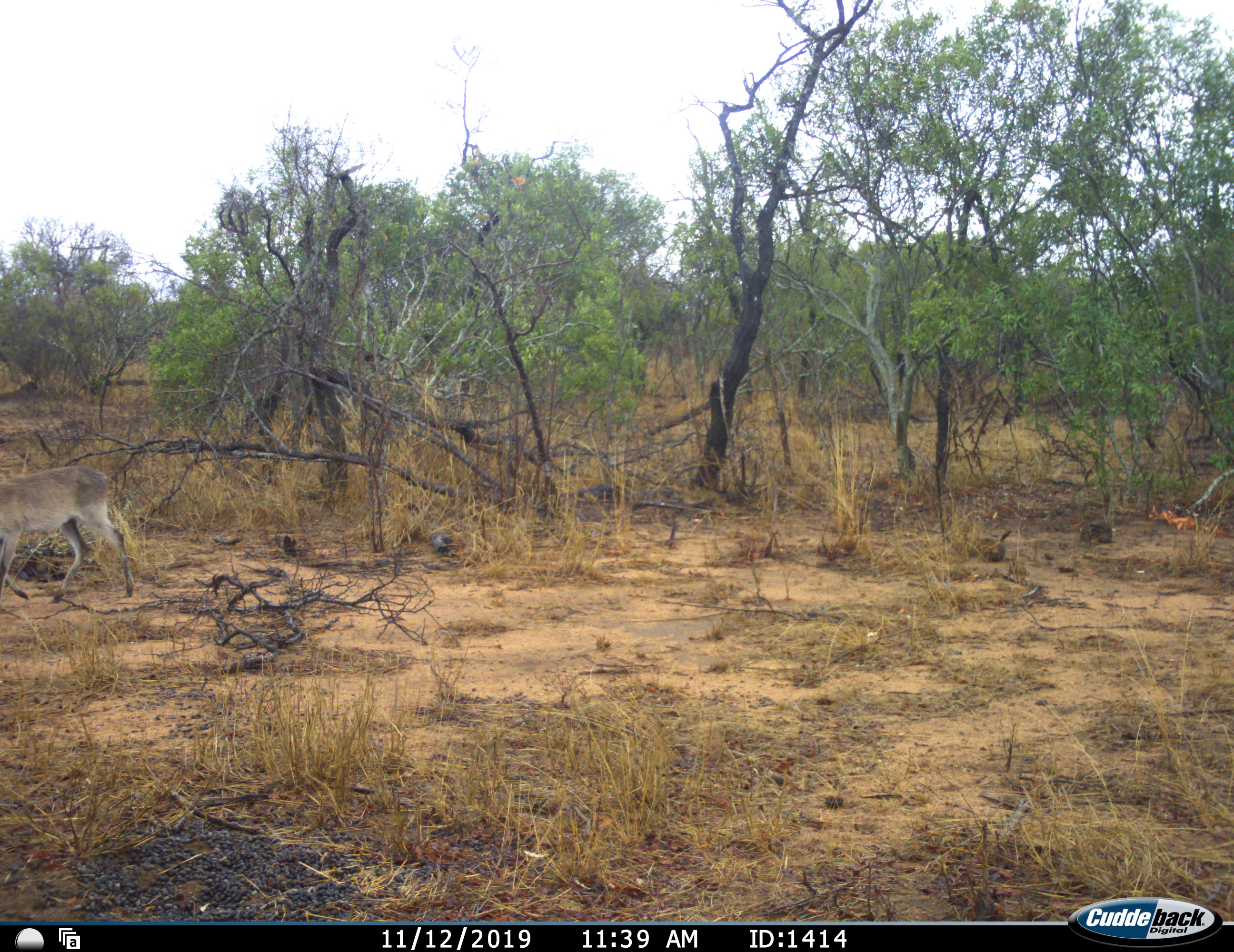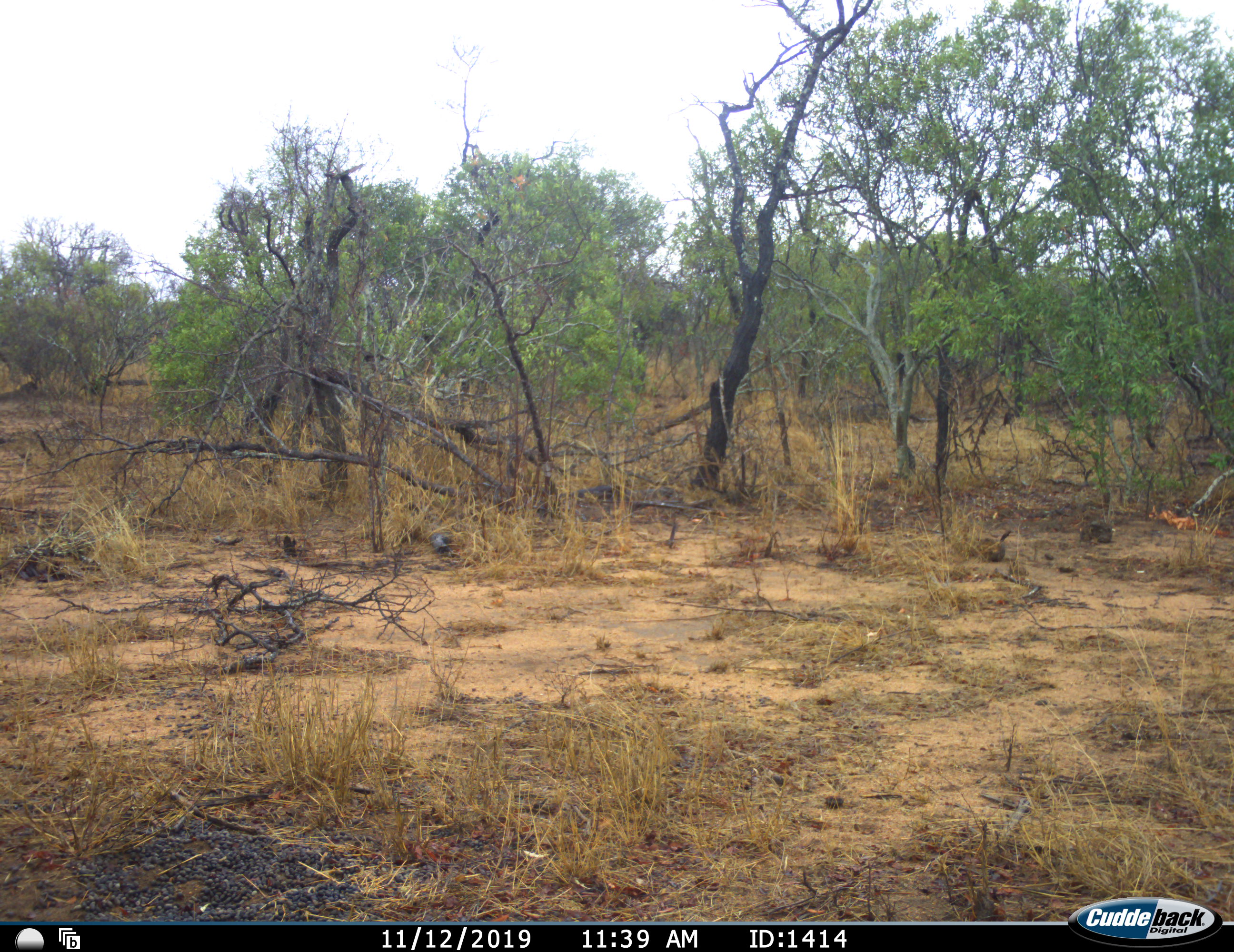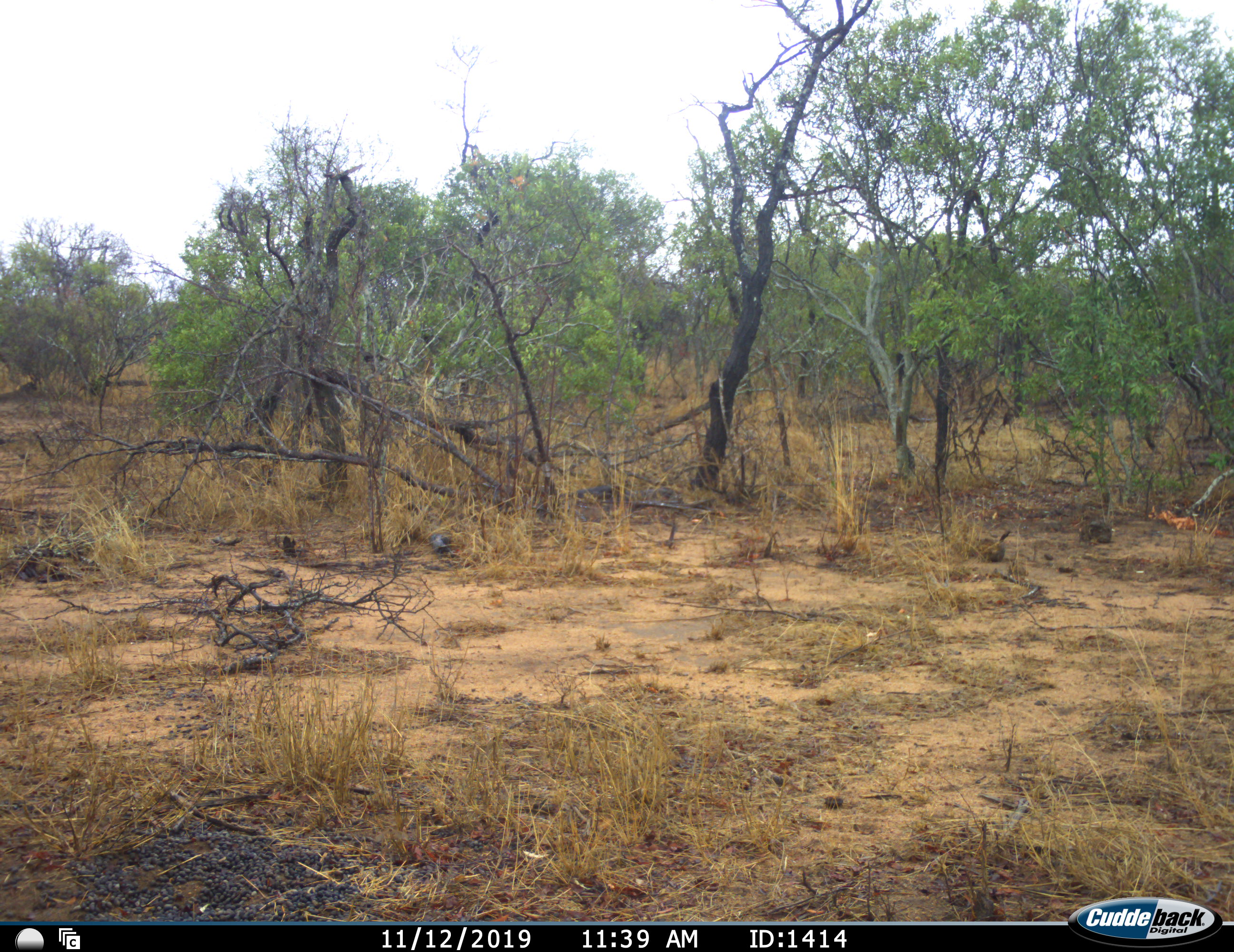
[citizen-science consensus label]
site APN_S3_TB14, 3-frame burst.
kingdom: Animalia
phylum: Chordata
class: Mammalia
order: Artiodactyla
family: Bovidae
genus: Sylvicapra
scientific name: Sylvicapra grimmia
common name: common duiker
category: duikercommongrey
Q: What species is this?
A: Duikercommongrey (common duiker) (Sylvicapra grimmia).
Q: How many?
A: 1.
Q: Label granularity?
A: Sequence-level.